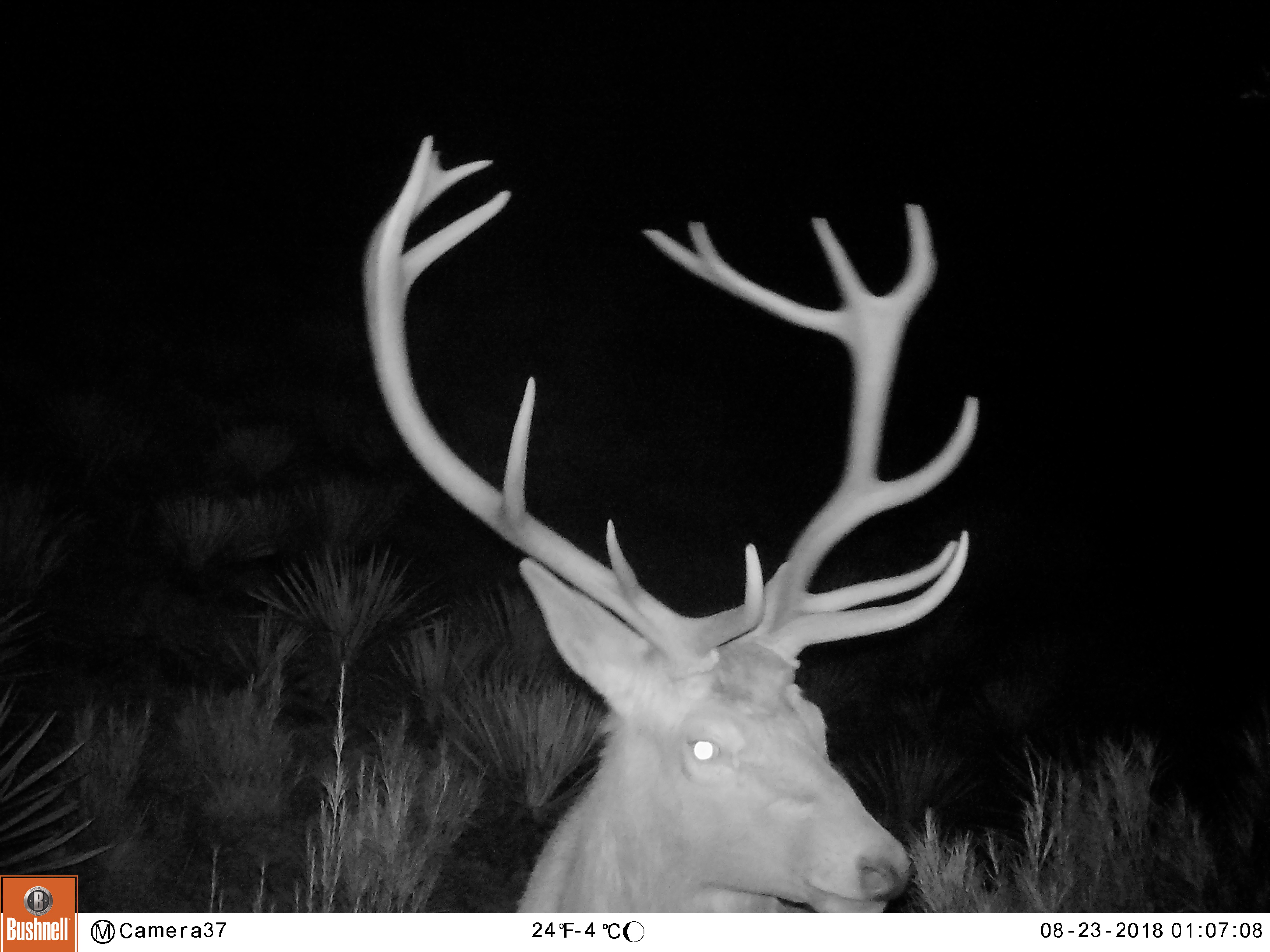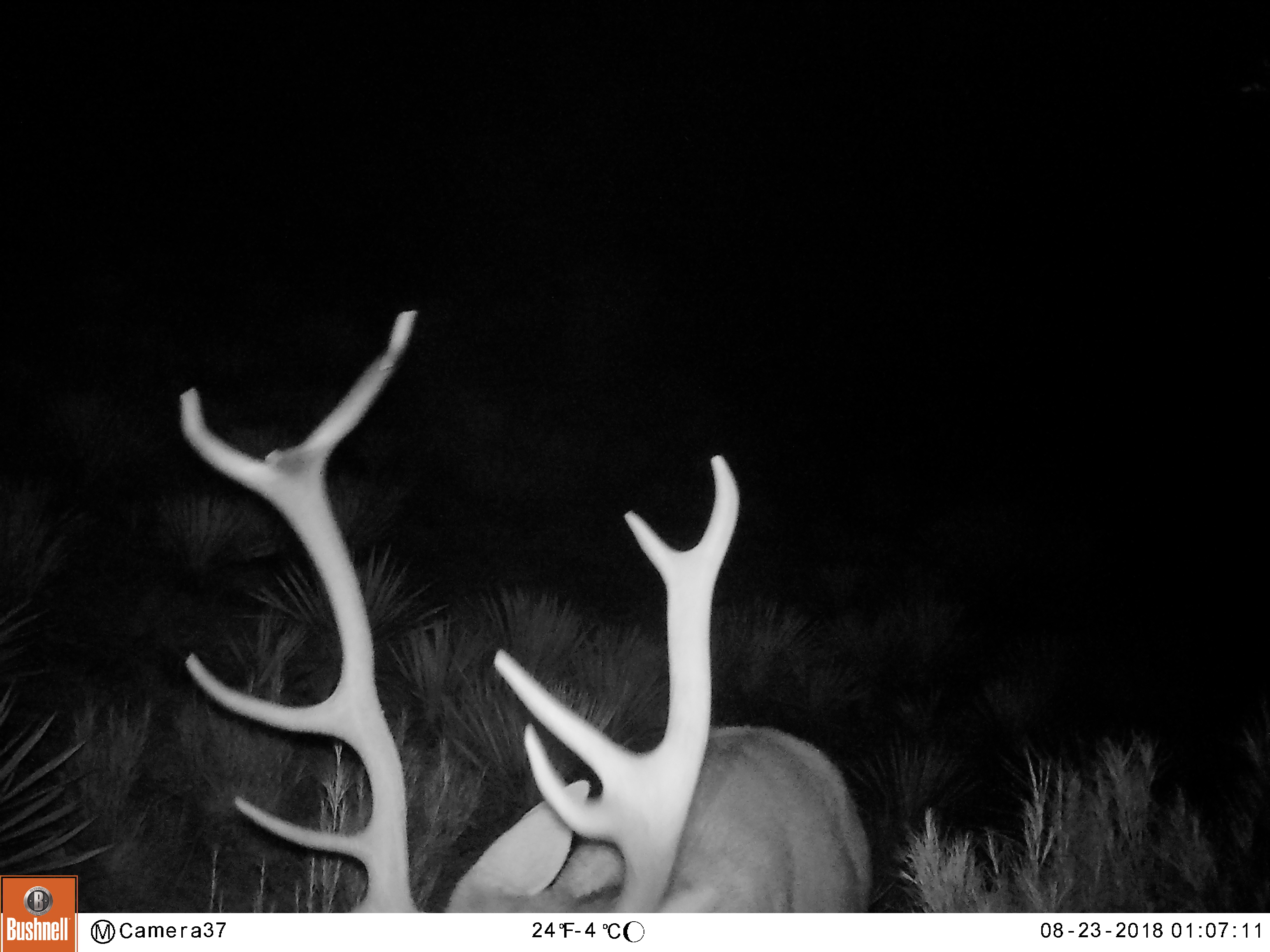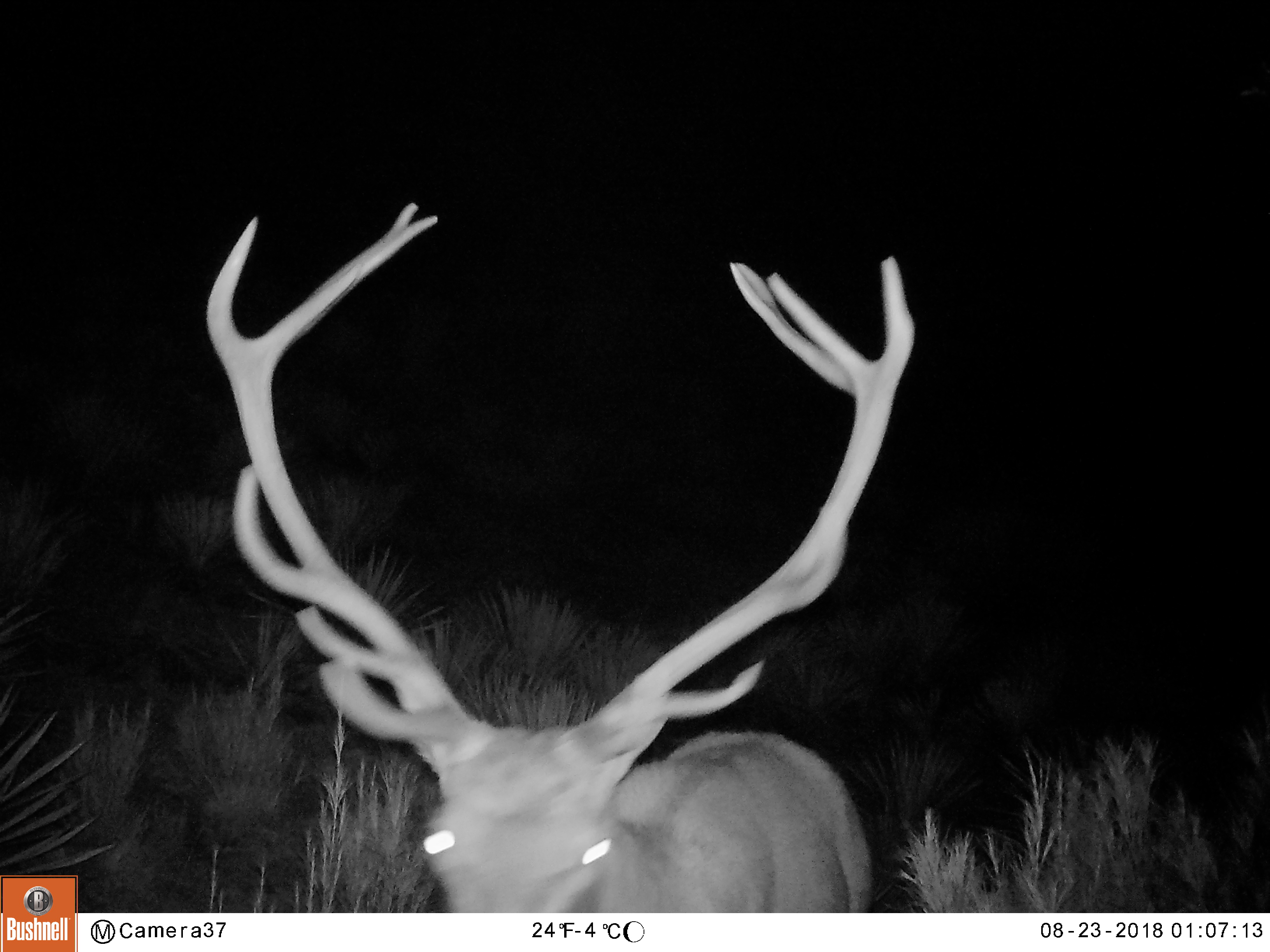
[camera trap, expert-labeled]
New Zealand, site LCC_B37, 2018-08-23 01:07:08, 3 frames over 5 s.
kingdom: Animalia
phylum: Chordata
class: Mammalia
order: Artiodactyla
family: Cervidae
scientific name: Cervidae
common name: deer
Deer (Cervidae).